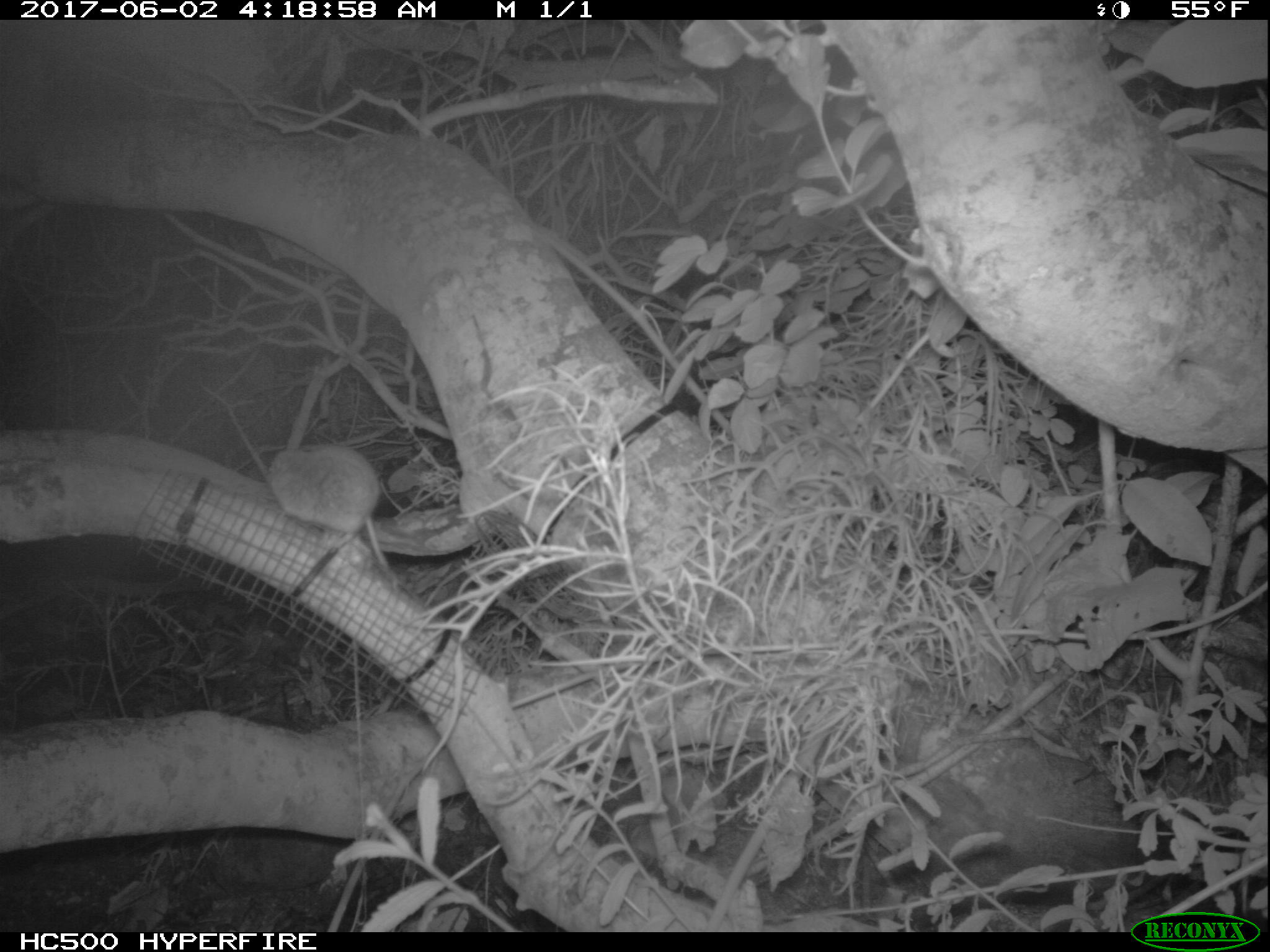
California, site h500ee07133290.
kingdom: Animalia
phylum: Chordata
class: Mammalia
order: Rodentia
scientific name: Rodentia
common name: rodent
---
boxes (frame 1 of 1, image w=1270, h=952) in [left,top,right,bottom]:
rodent: [268,442,404,587]